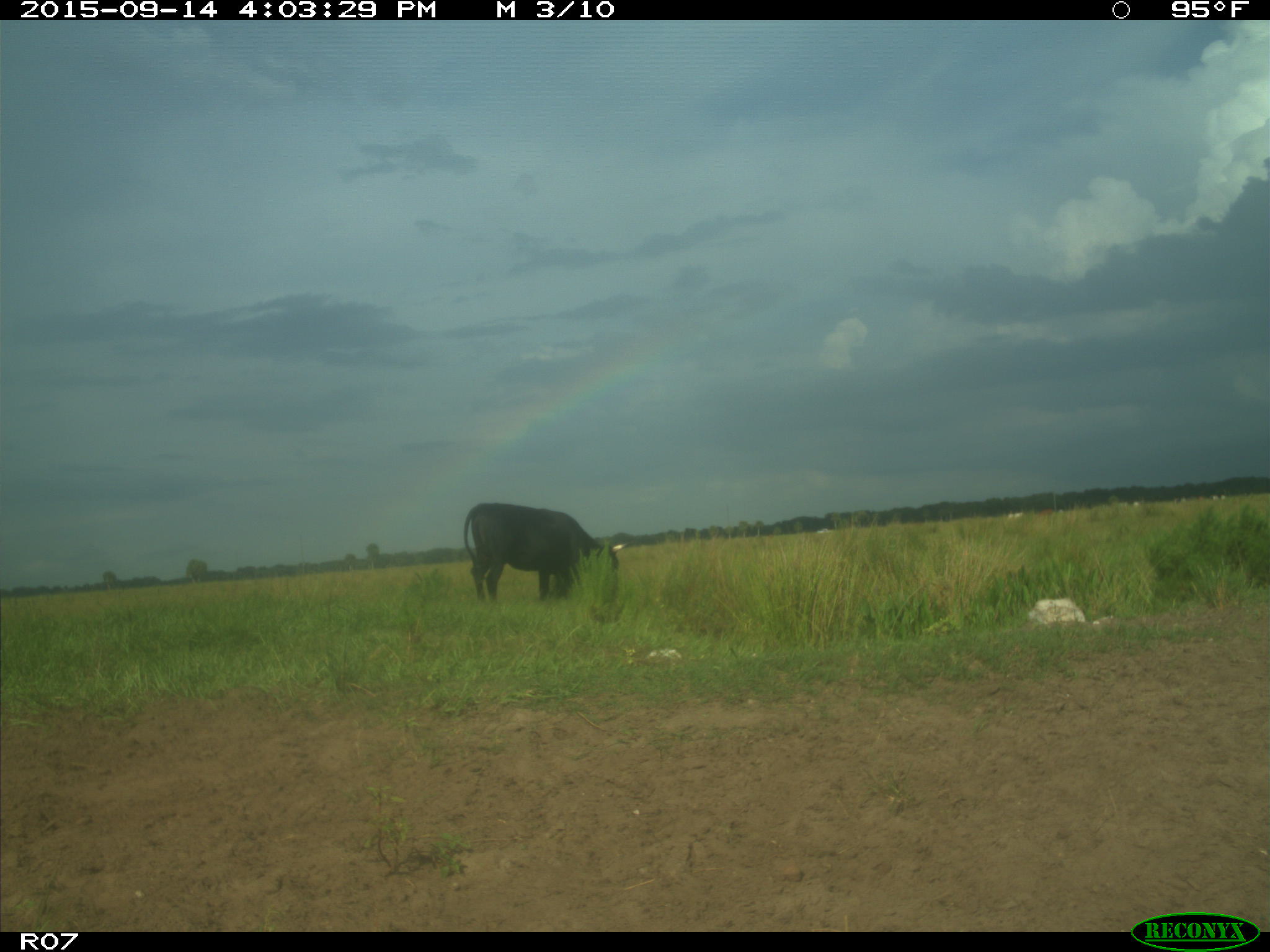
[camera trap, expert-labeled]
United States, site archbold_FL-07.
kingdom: Animalia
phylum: Chordata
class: Mammalia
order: Artiodactyla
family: Bovidae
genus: Bos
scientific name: Bos taurus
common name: domestic cow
Bos taurus (domestic cow).